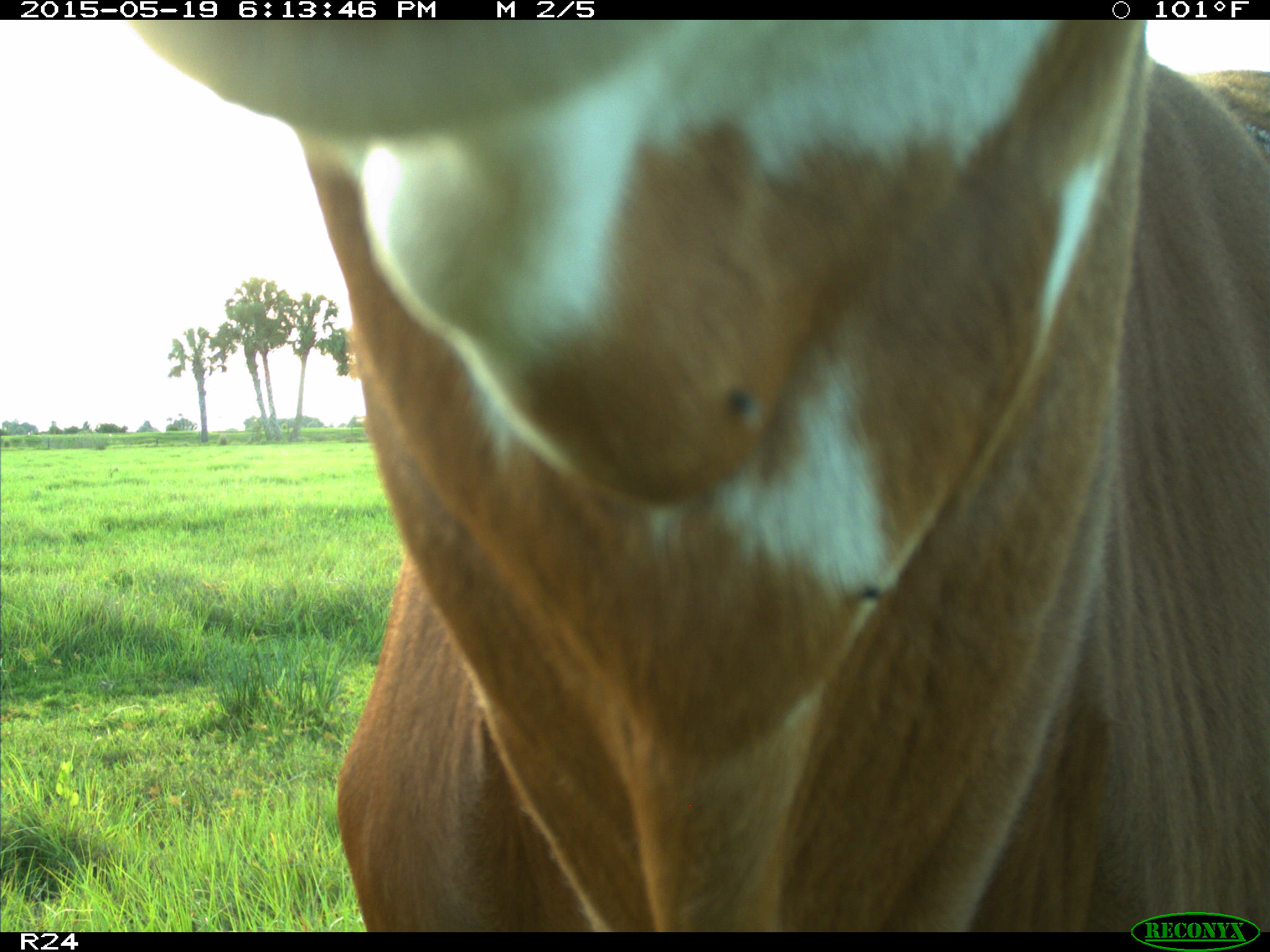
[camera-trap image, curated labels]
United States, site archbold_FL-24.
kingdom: Animalia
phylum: Chordata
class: Mammalia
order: Artiodactyla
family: Bovidae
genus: Bos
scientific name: Bos taurus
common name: domestic cow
Bos taurus (domestic cow).